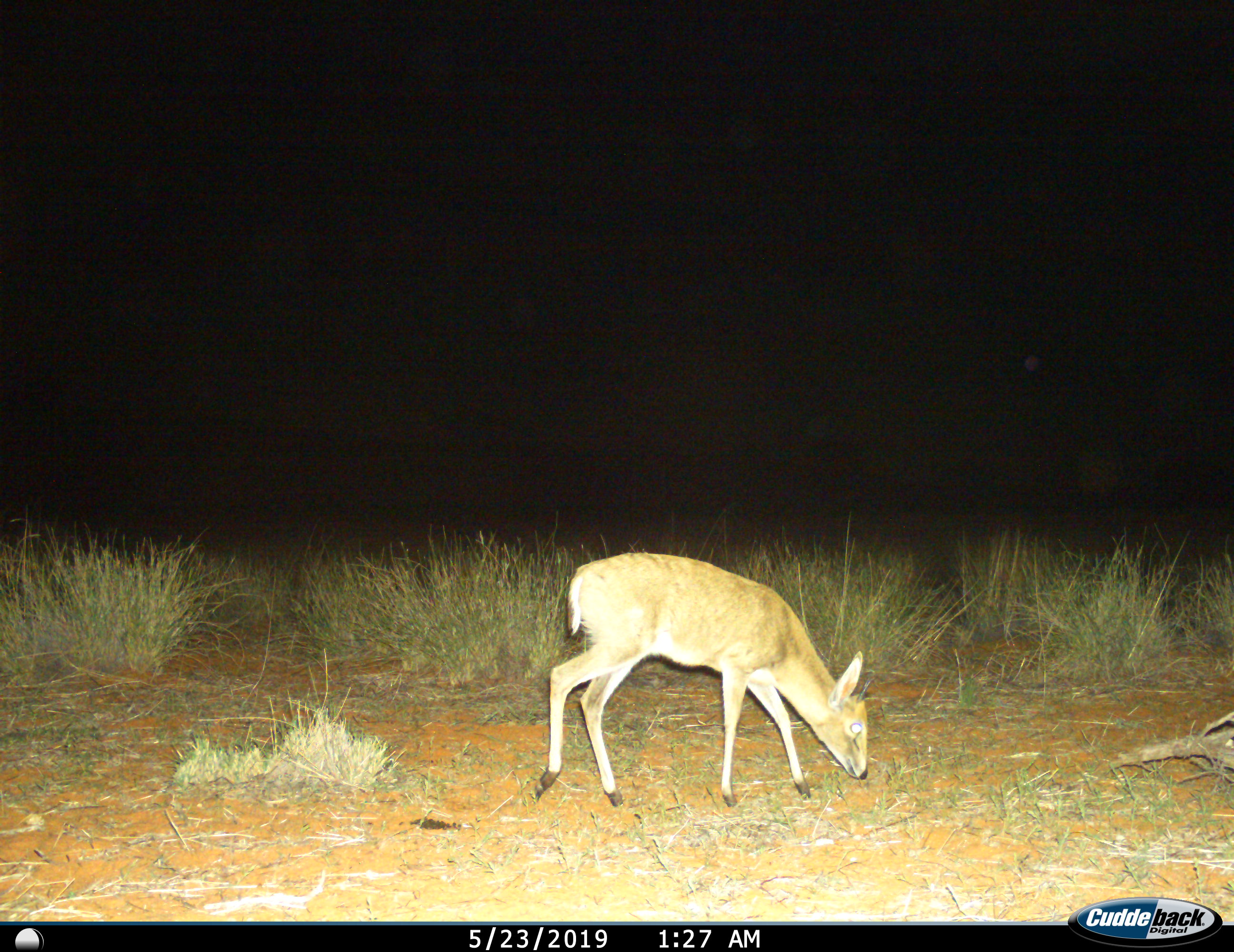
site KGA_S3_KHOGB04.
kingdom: Animalia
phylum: Chordata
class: Mammalia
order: Artiodactyla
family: Bovidae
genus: Sylvicapra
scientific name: Sylvicapra grimmia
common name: common duiker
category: duikercommongrey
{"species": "duikercommongrey (common duiker) (Sylvicapra grimmia)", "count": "1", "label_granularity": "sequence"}